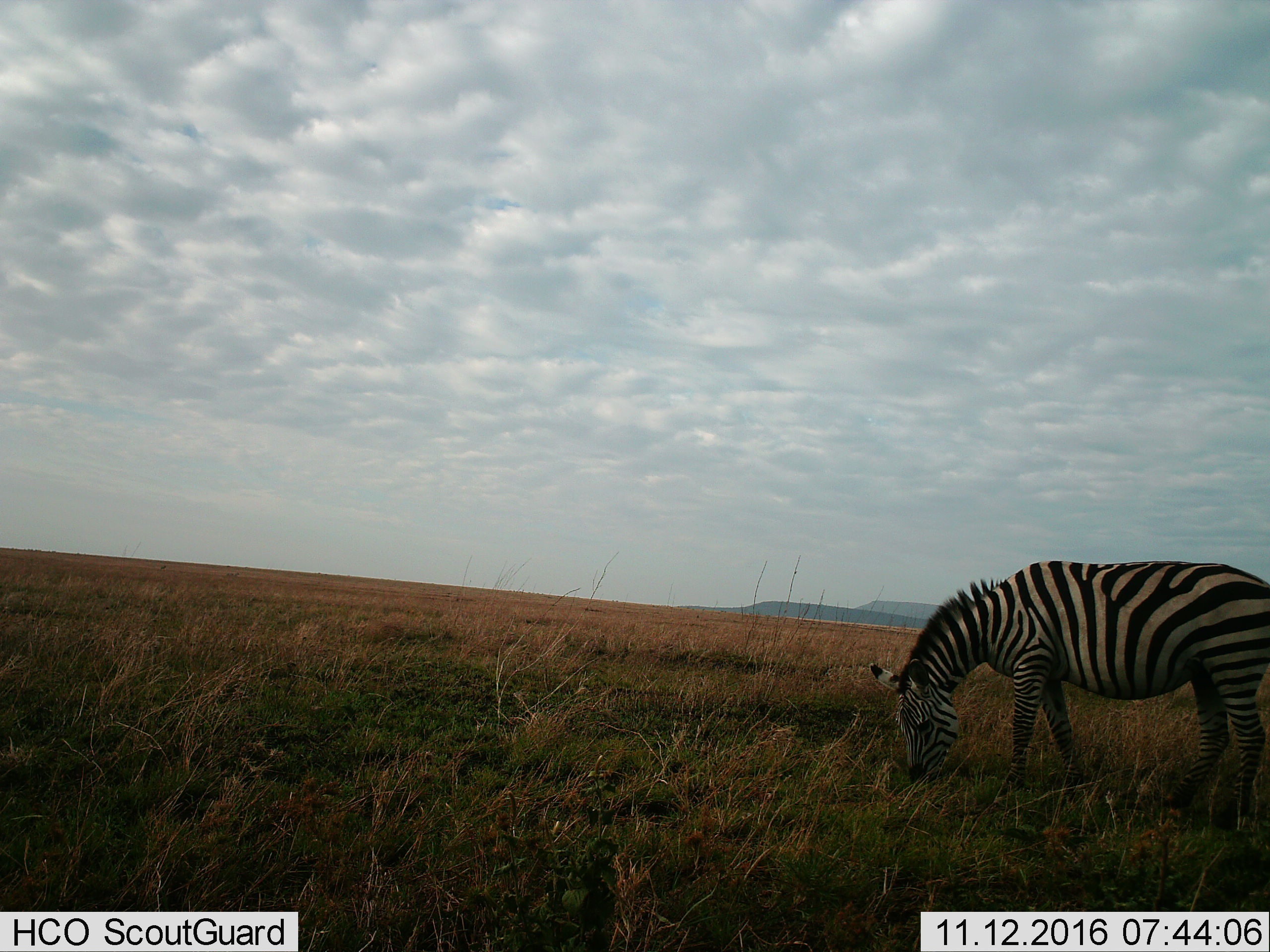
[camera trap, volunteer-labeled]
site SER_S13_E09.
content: unidentified animal